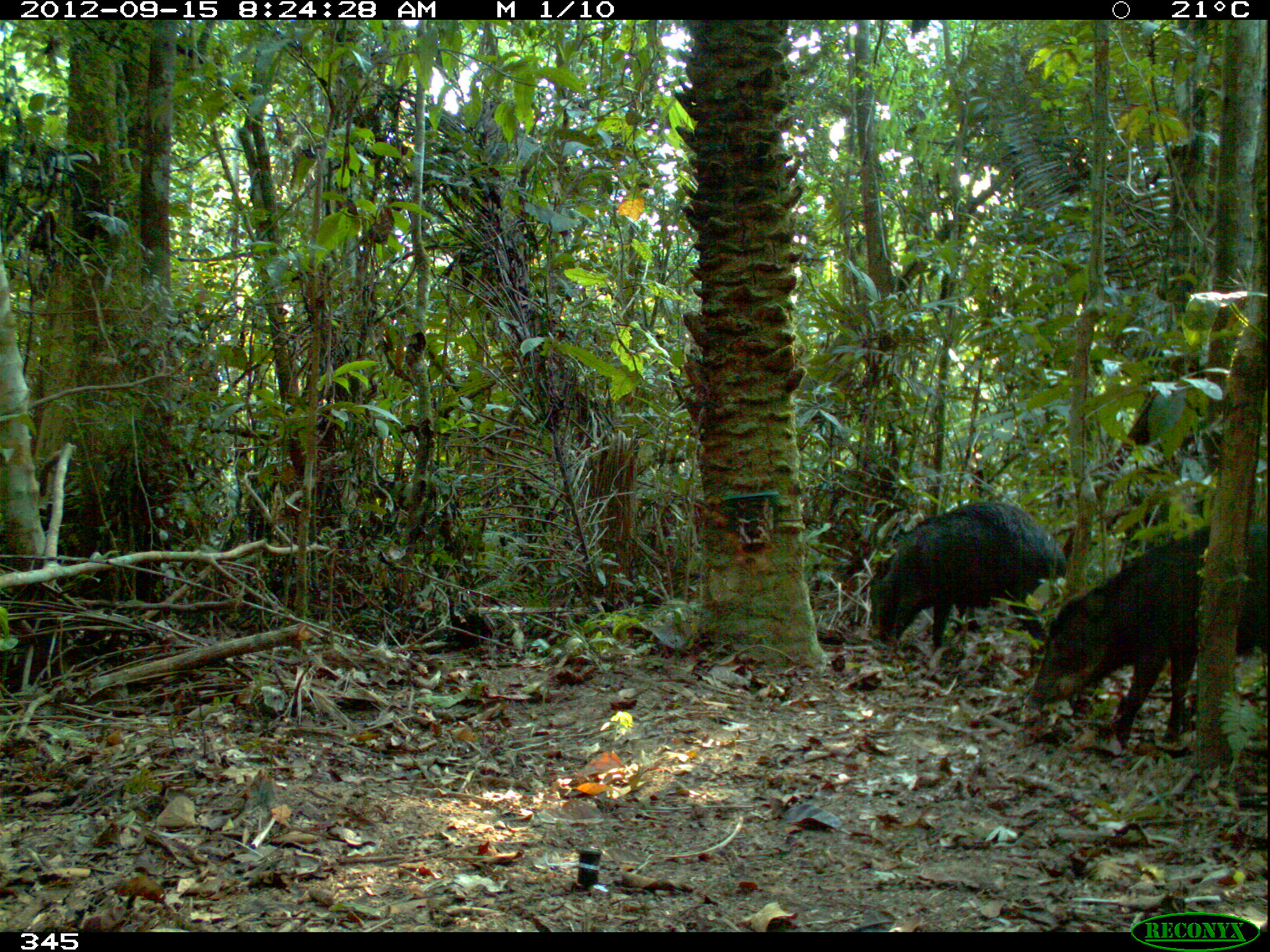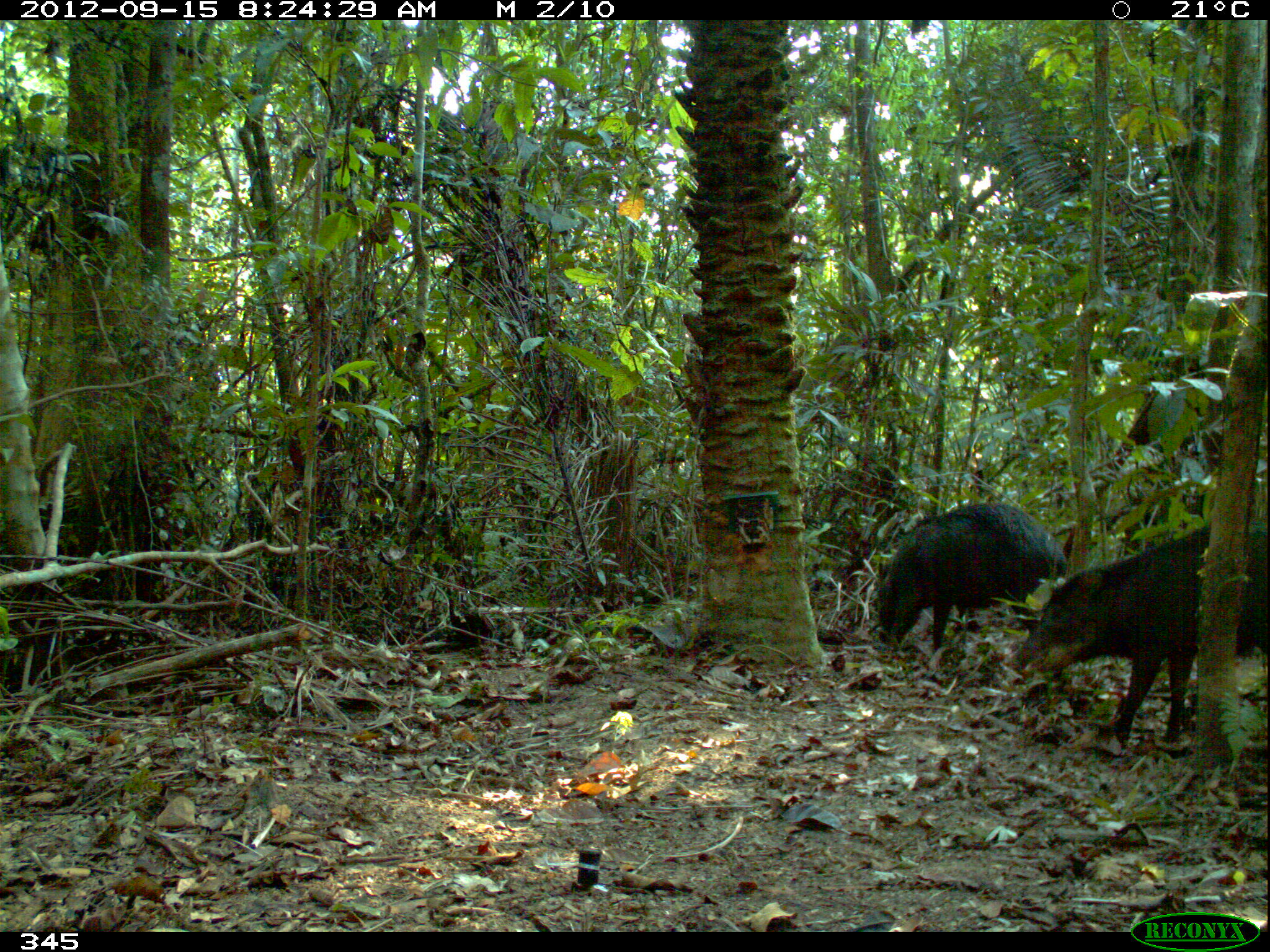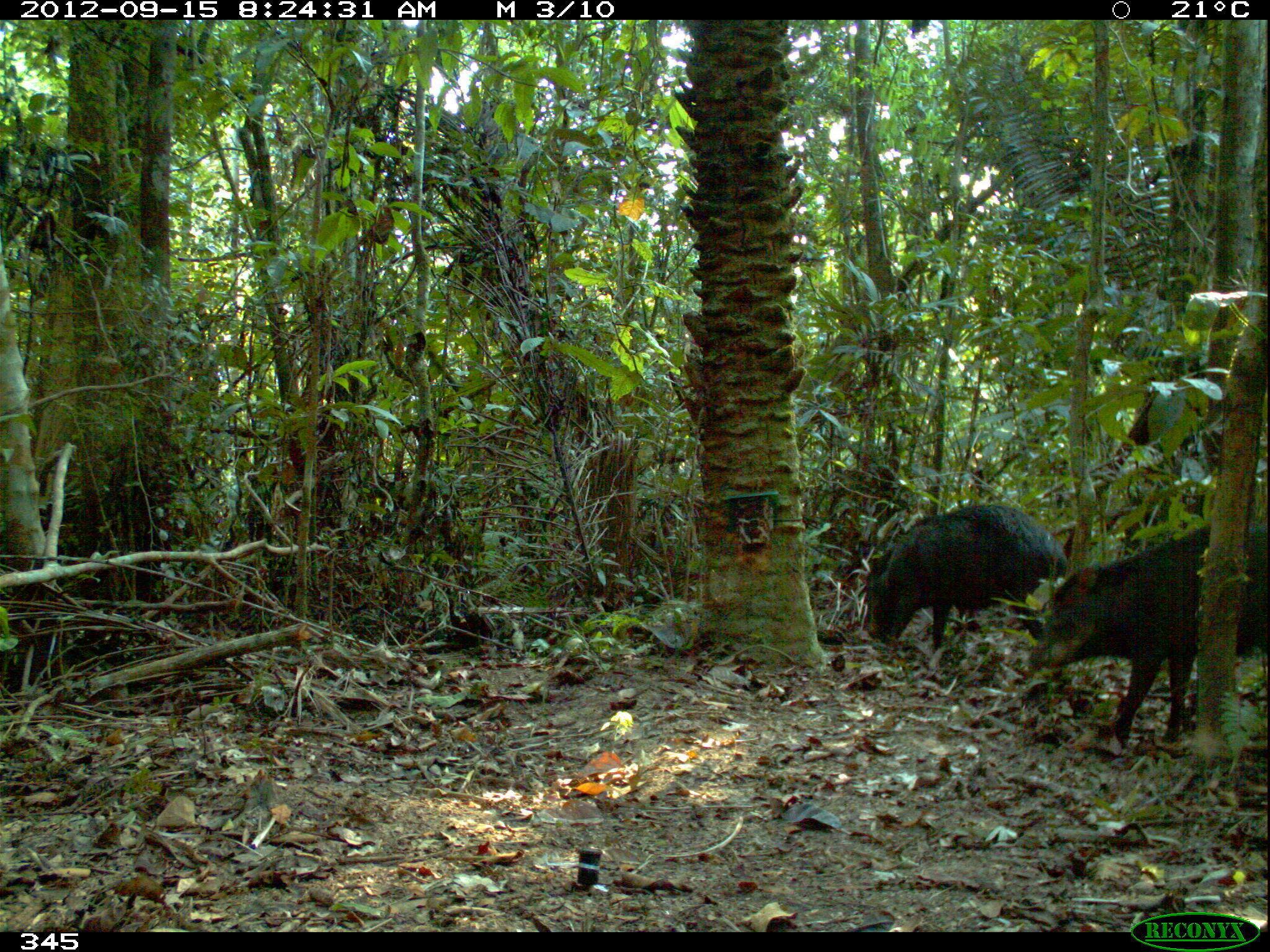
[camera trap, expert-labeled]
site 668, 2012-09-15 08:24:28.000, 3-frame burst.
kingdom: Animalia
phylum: Chordata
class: Mammalia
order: Artiodactyla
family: Tayassuidae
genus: Tayassu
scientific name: Tayassu pecari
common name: white-lipped peccary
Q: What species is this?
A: Tayassu pecari (white-lipped peccary).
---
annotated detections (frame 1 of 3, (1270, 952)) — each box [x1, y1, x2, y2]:
tayassu pecari: [1028, 514, 1269, 754]; [867, 499, 1066, 649]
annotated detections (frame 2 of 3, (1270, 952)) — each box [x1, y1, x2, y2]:
tayassu pecari: [1013, 524, 1270, 746]; [876, 503, 1066, 653]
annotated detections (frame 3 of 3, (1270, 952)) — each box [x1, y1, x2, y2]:
tayassu pecari: [1030, 522, 1264, 748]; [865, 502, 1068, 654]